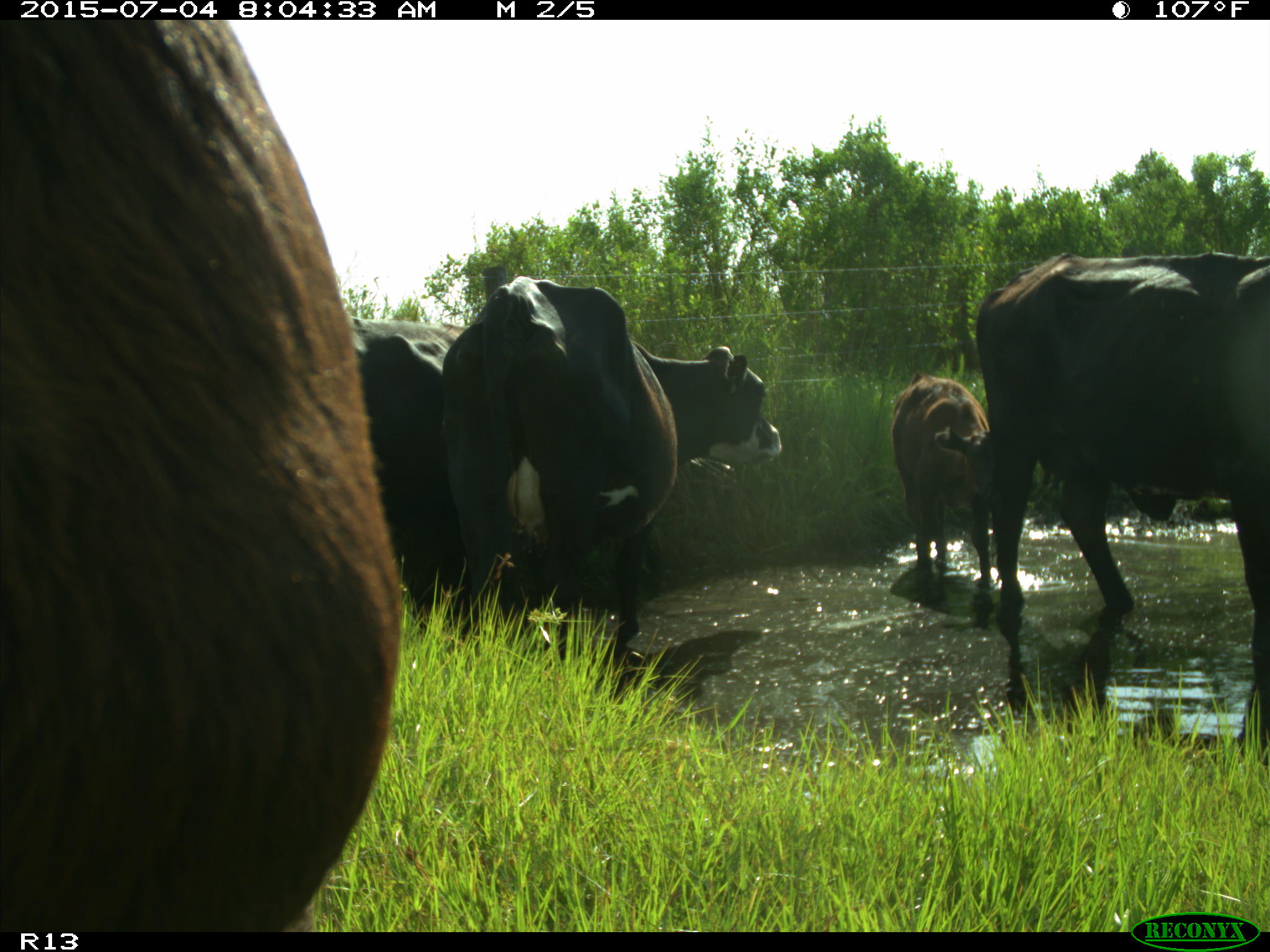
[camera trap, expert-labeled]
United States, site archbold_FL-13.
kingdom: Animalia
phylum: Chordata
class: Mammalia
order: Artiodactyla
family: Bovidae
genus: Bos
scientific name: Bos taurus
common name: domestic cow